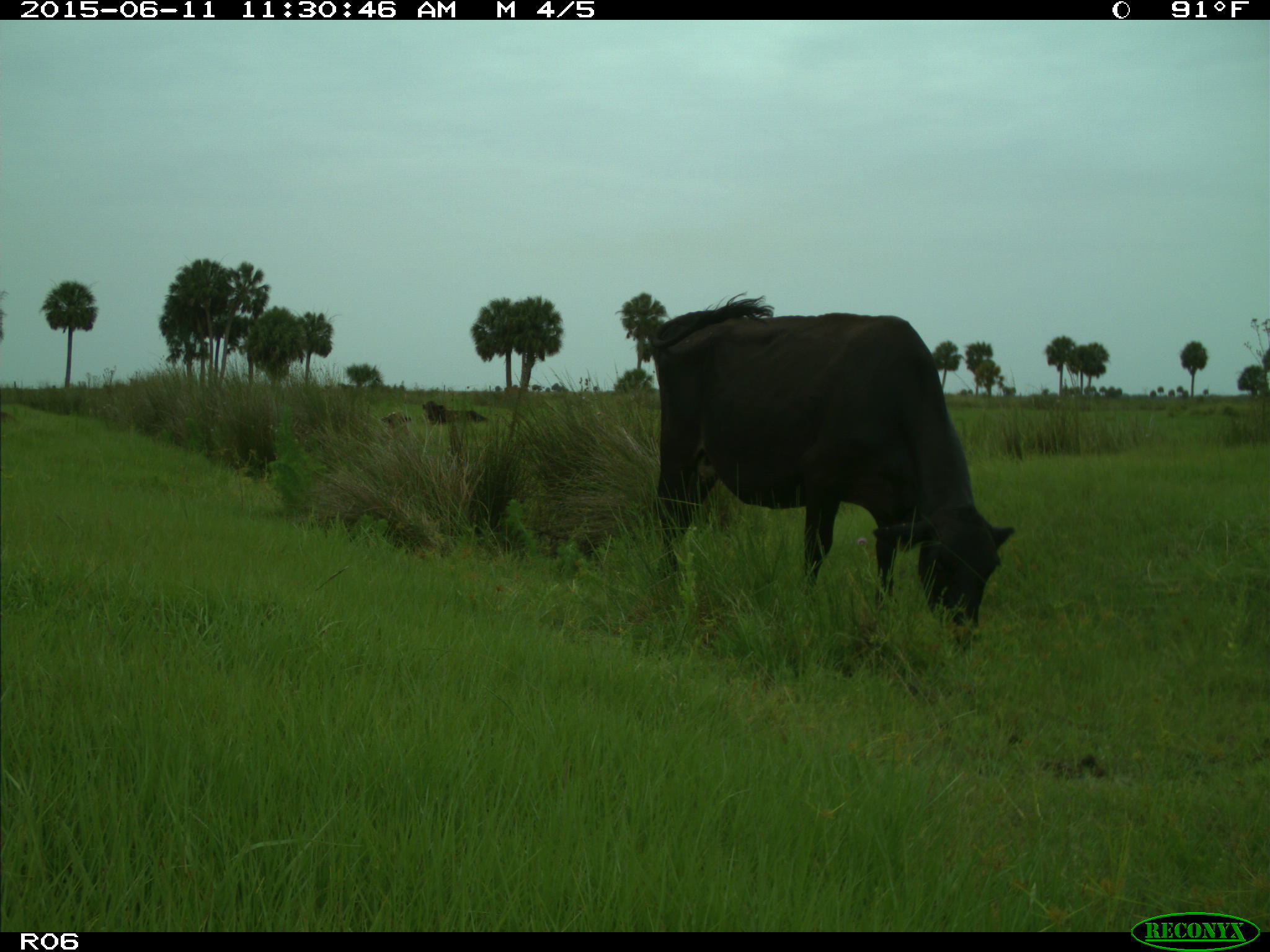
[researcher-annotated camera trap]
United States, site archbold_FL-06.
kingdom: Animalia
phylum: Chordata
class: Mammalia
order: Artiodactyla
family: Bovidae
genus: Bos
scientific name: Bos taurus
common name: domestic cow